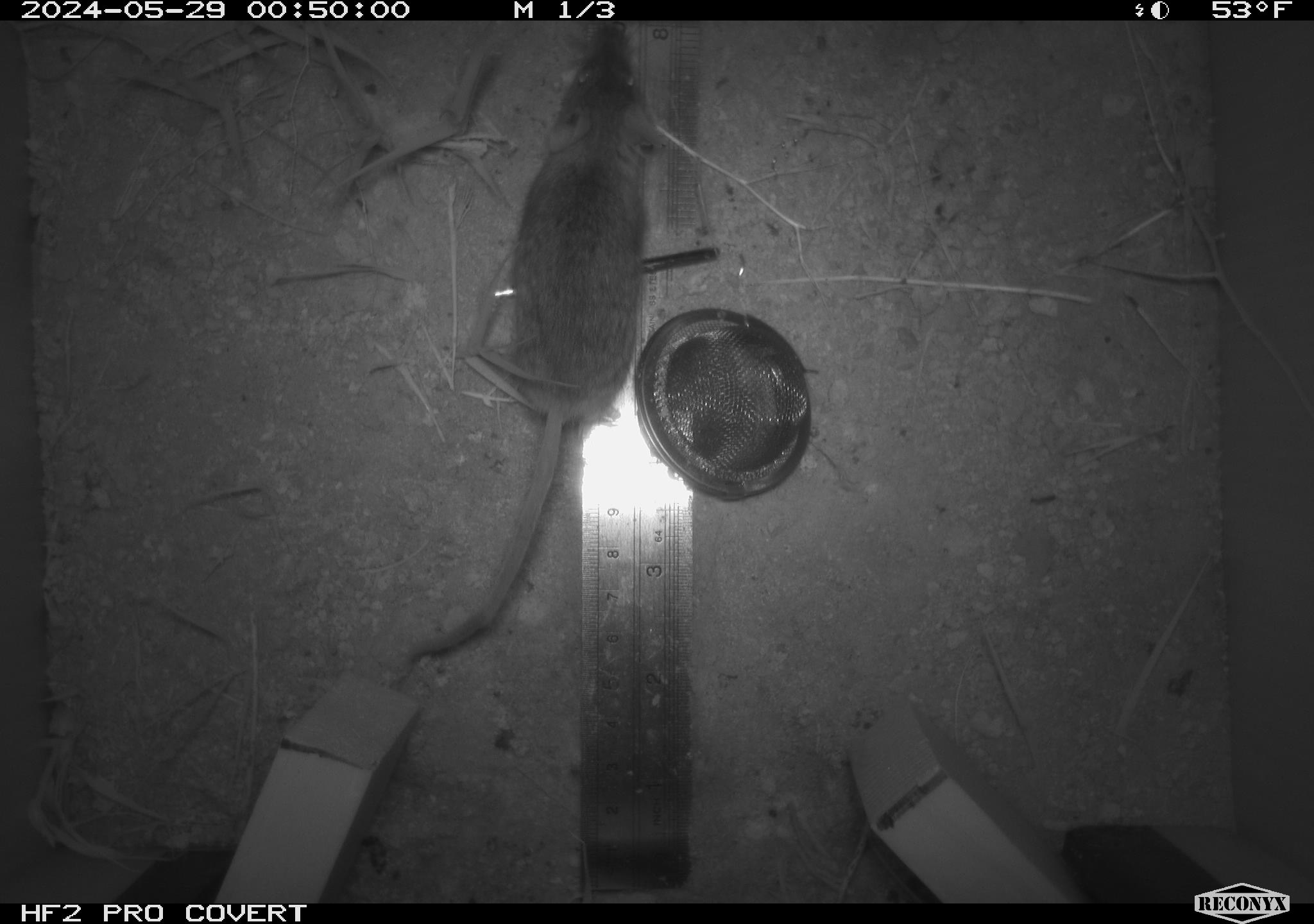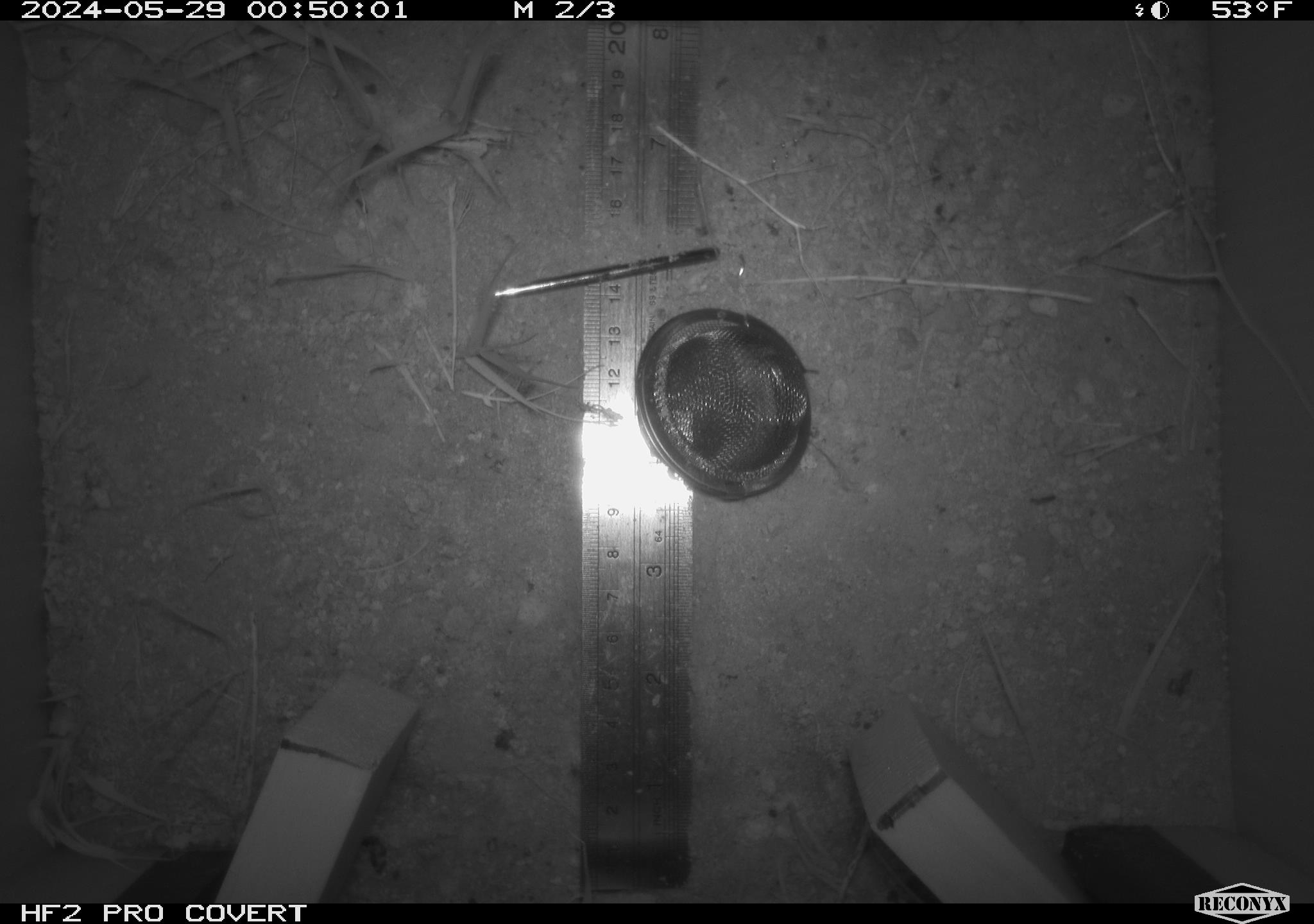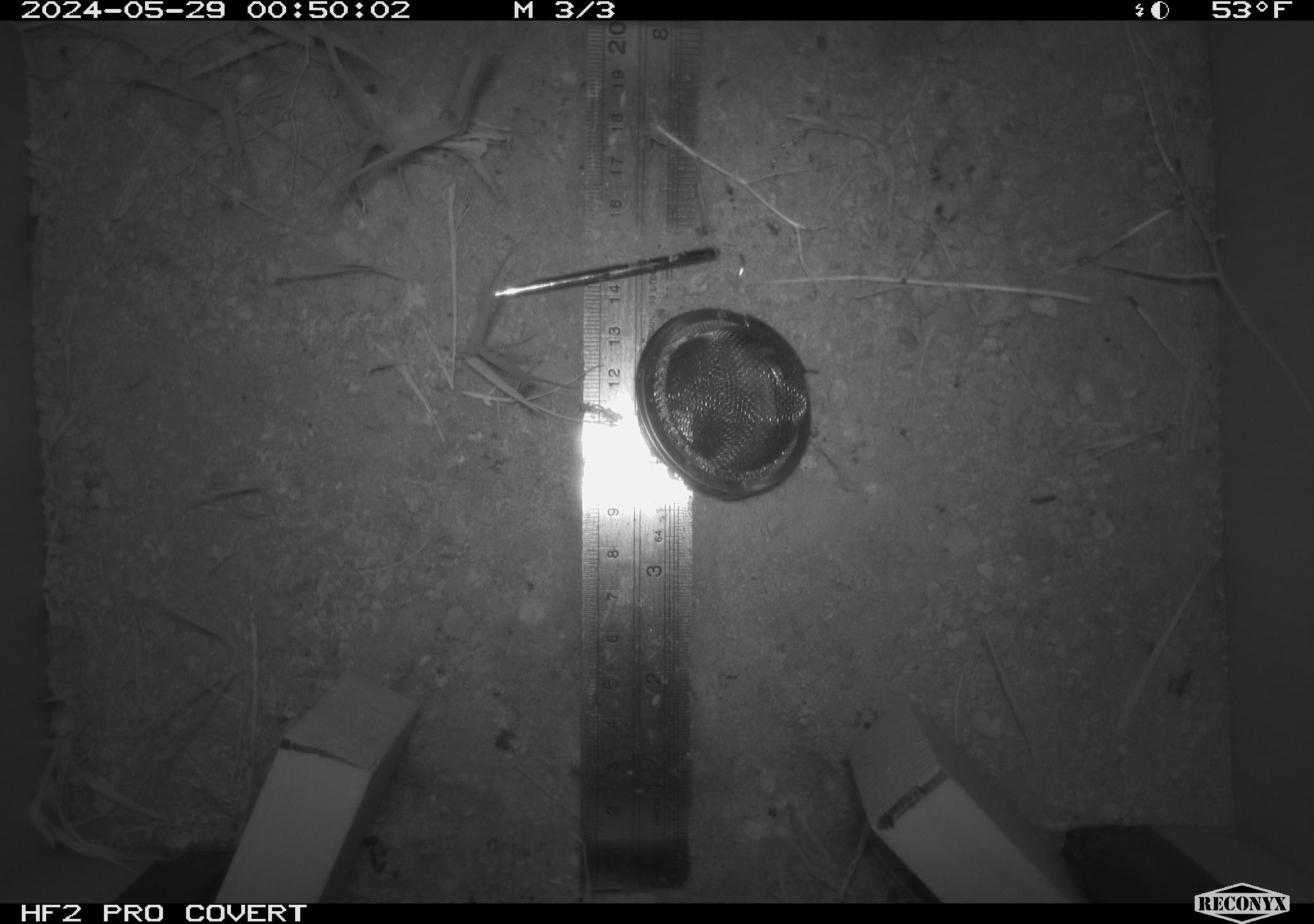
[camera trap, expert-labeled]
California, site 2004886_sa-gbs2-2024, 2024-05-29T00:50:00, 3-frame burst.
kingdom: Animalia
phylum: Chordata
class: Mammalia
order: Rodentia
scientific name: Rodentia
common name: mouse species